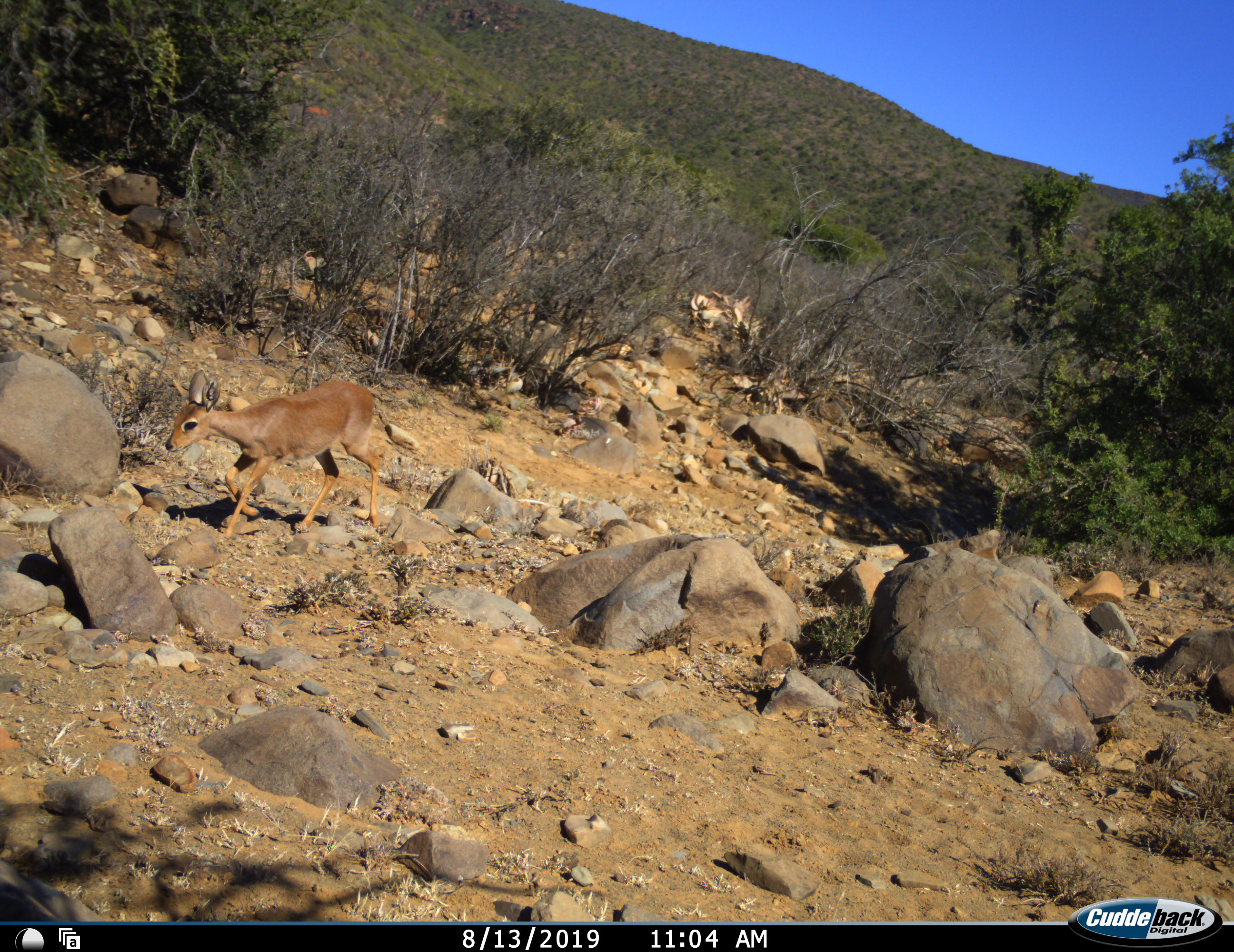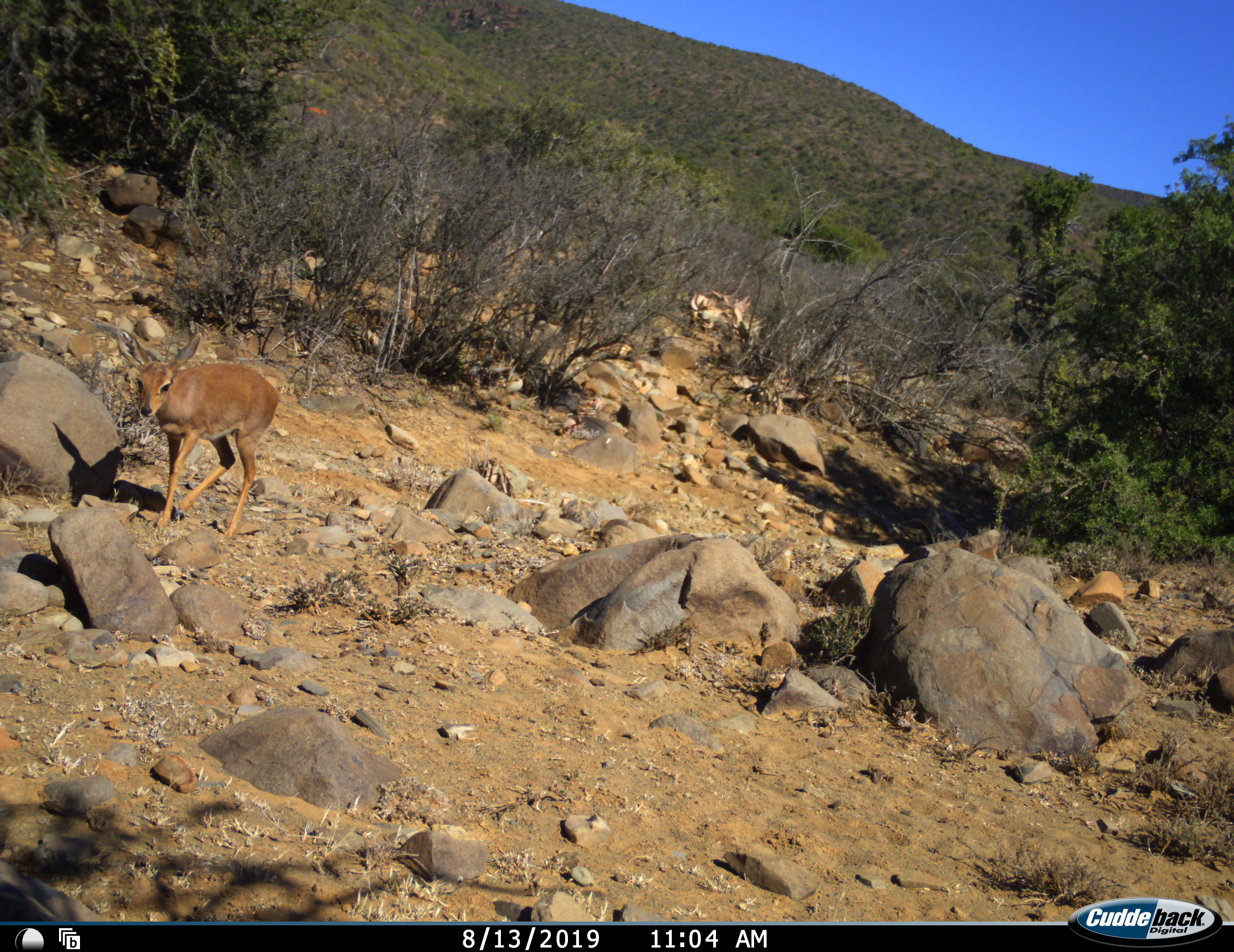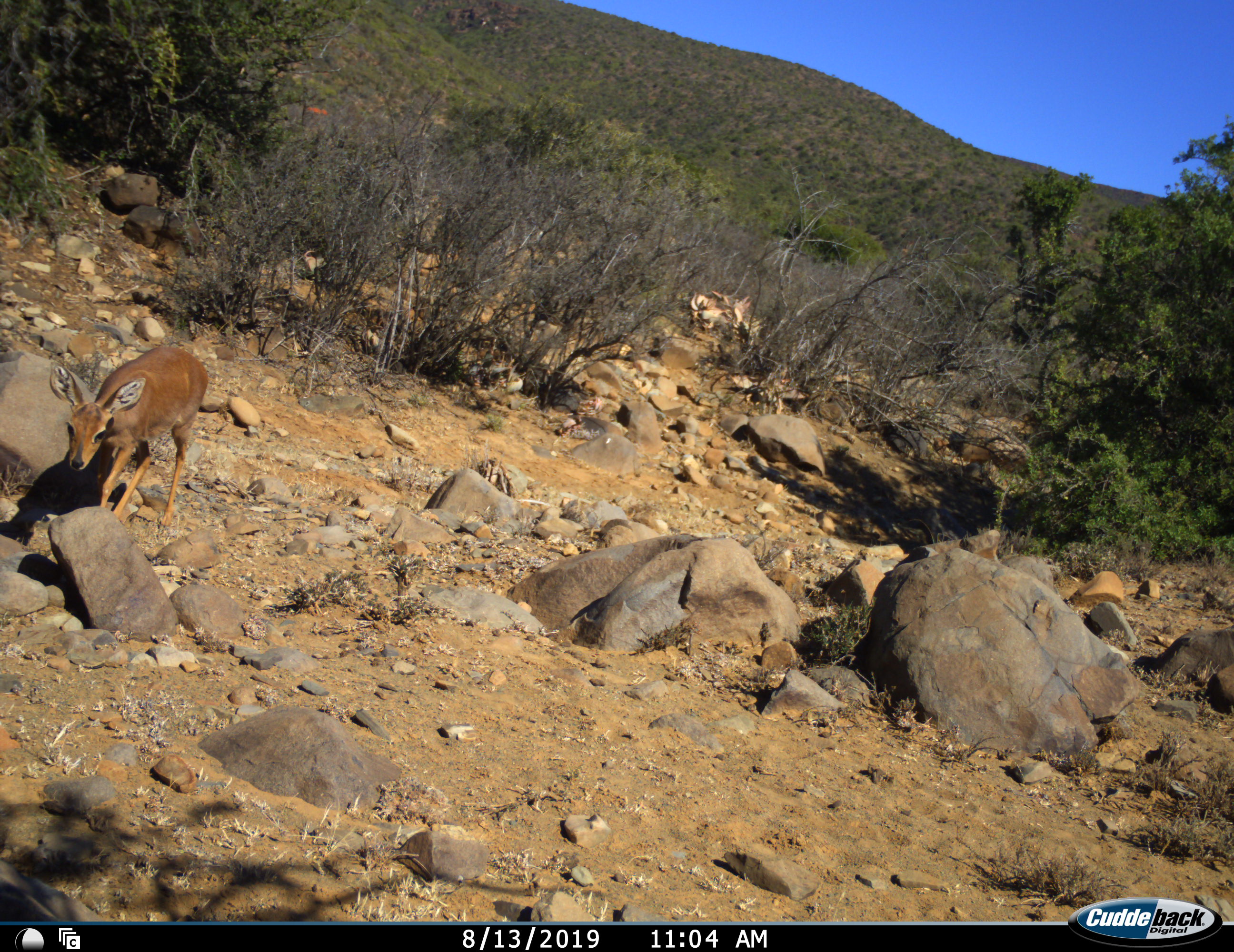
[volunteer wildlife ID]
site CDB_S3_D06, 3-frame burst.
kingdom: Animalia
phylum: Chordata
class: Mammalia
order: Artiodactyla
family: Bovidae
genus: Raphicerus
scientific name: Raphicerus campestris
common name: steenbok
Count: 1.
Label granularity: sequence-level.